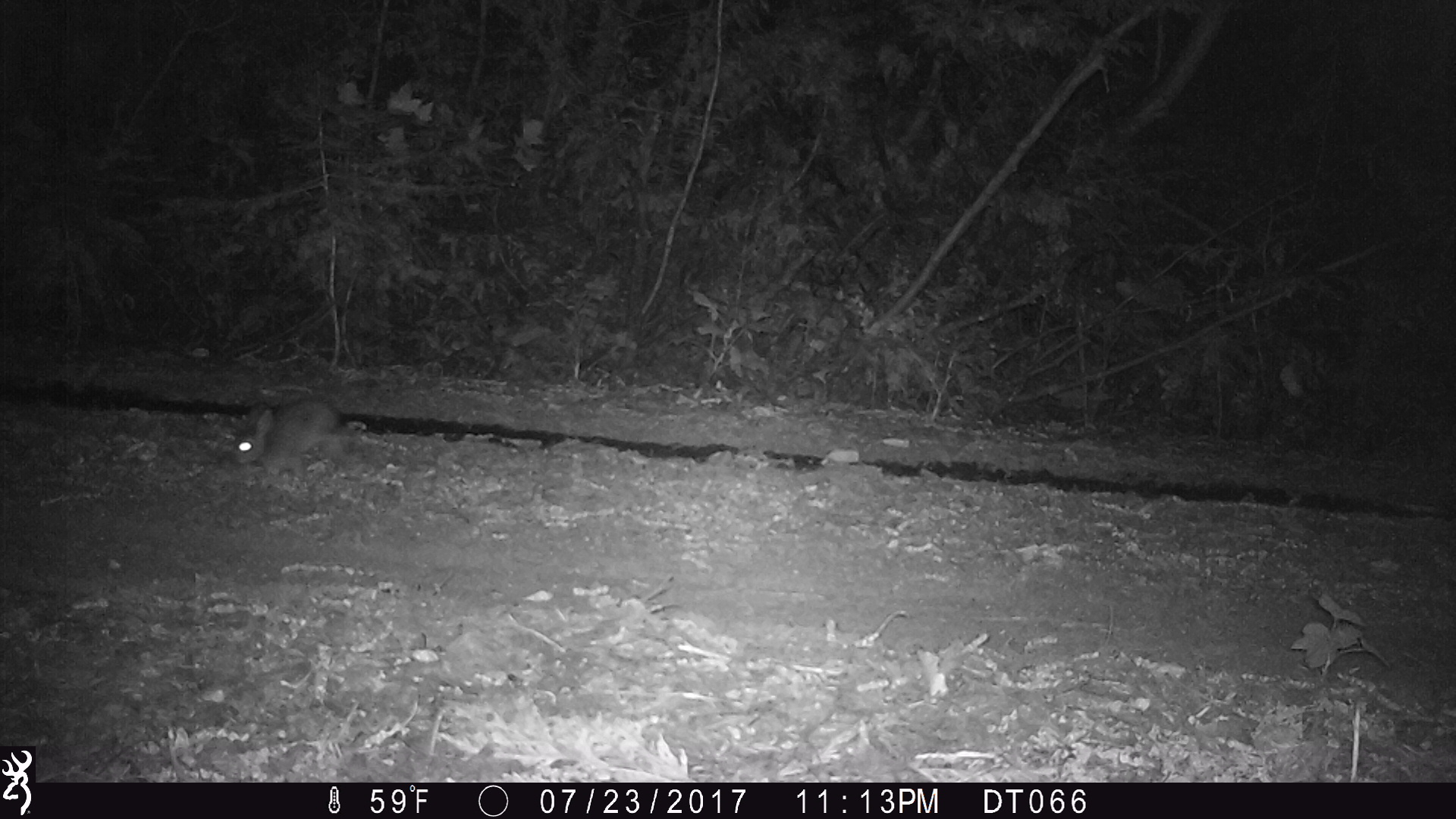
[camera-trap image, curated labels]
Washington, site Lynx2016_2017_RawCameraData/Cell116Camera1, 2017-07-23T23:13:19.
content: unidentified animal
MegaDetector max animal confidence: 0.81